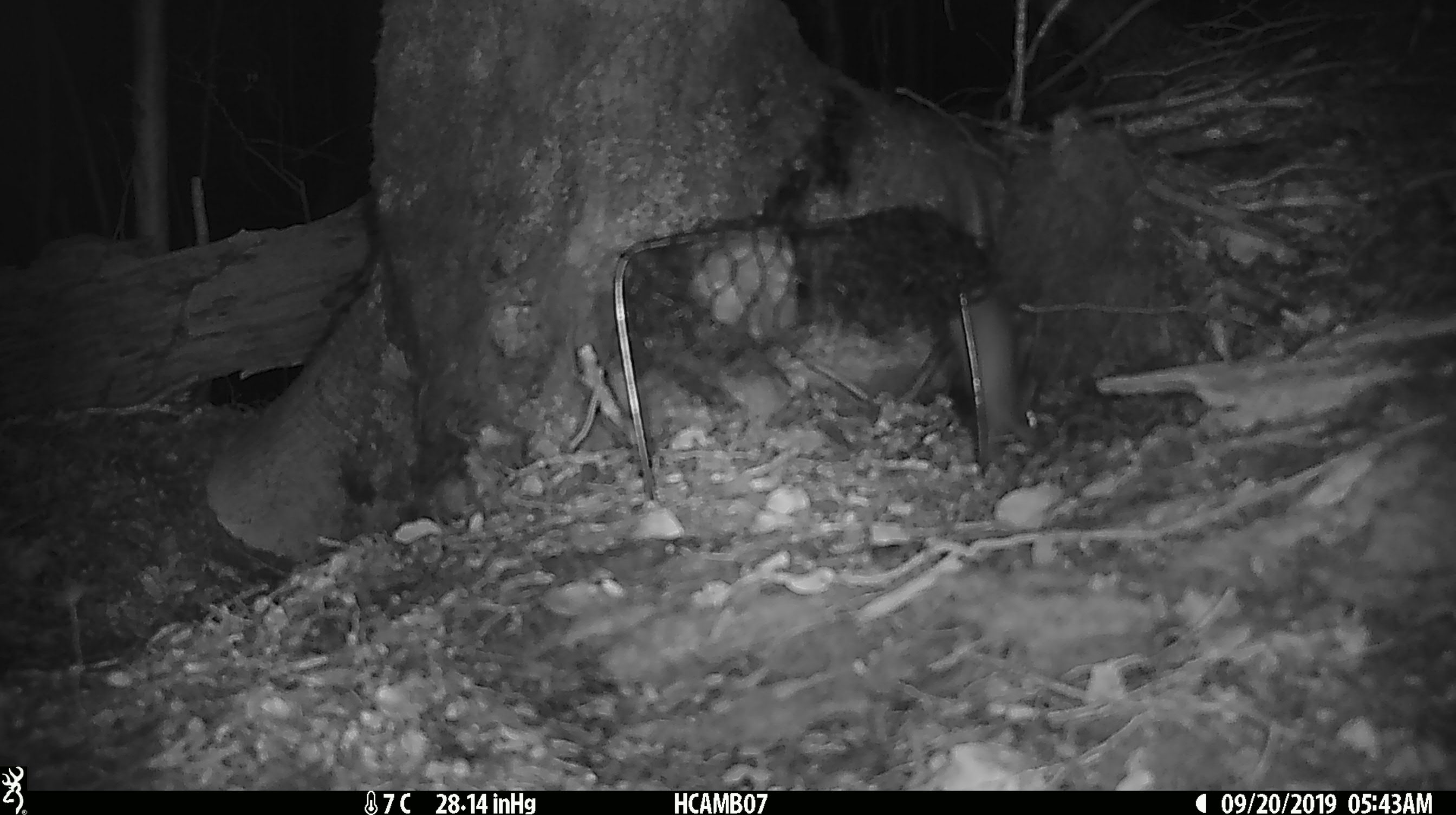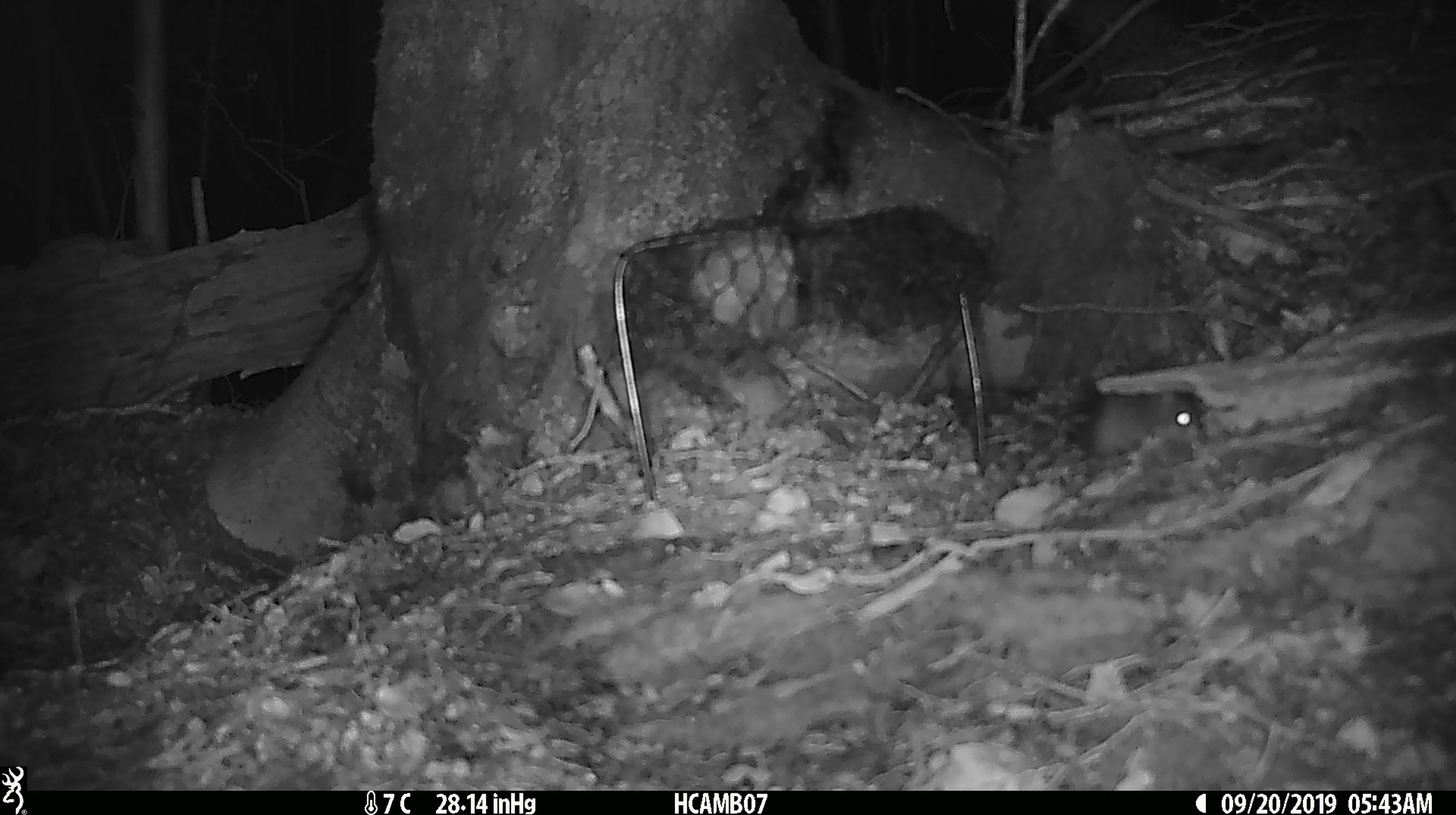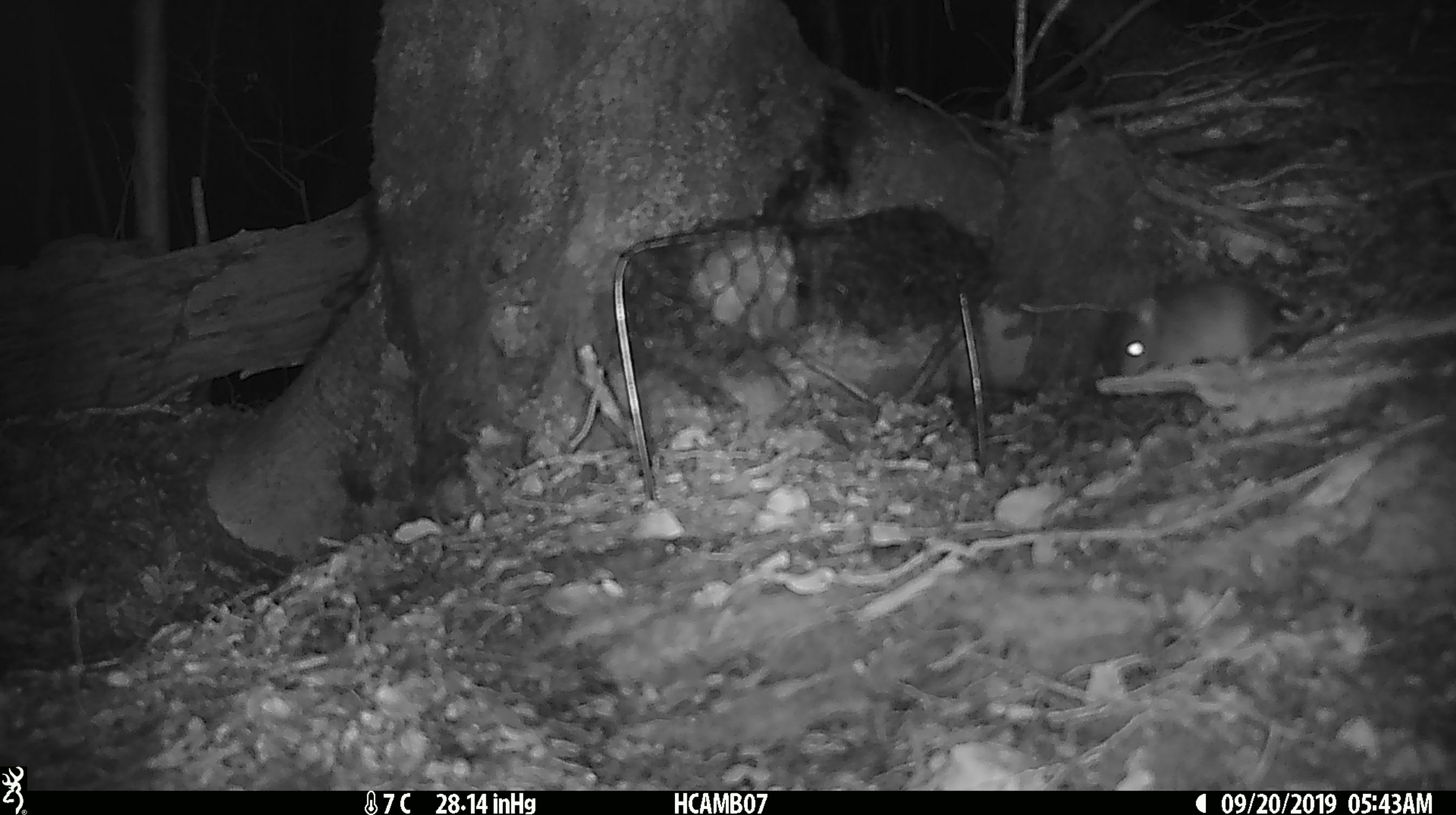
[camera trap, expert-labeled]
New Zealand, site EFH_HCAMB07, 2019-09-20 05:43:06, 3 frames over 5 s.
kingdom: Animalia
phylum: Chordata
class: Mammalia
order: Rodentia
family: Muridae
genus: Mus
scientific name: Mus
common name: mouse